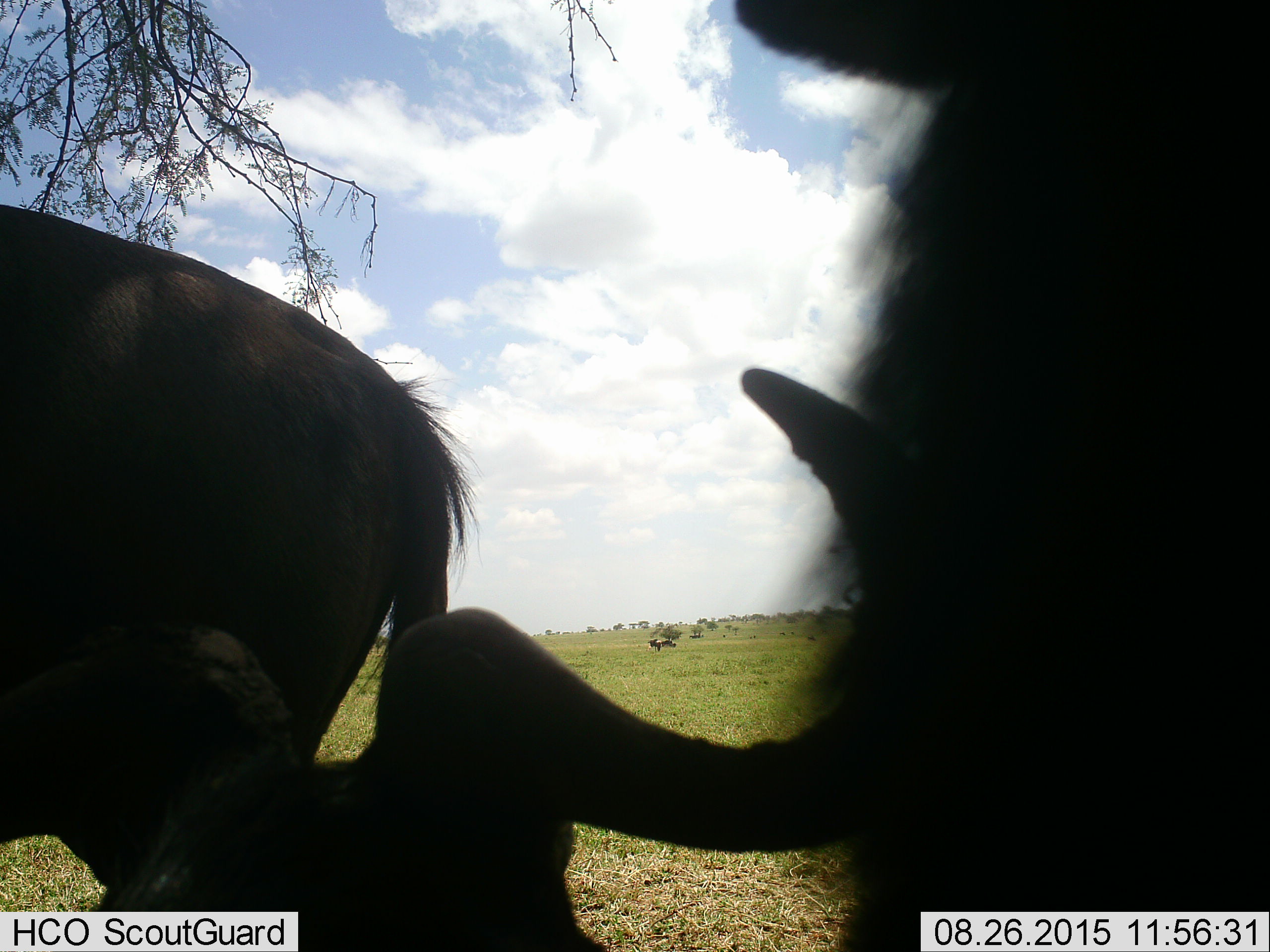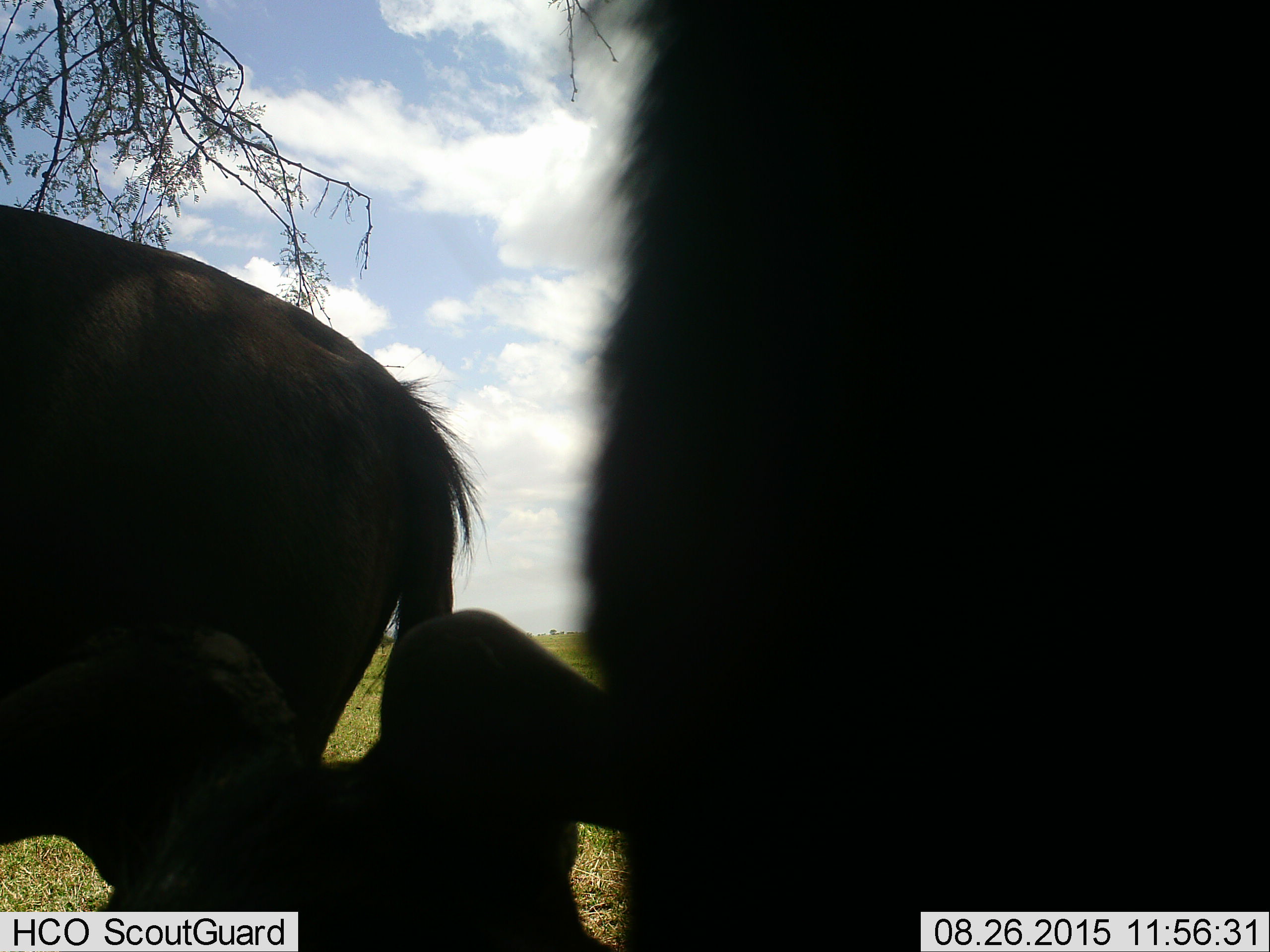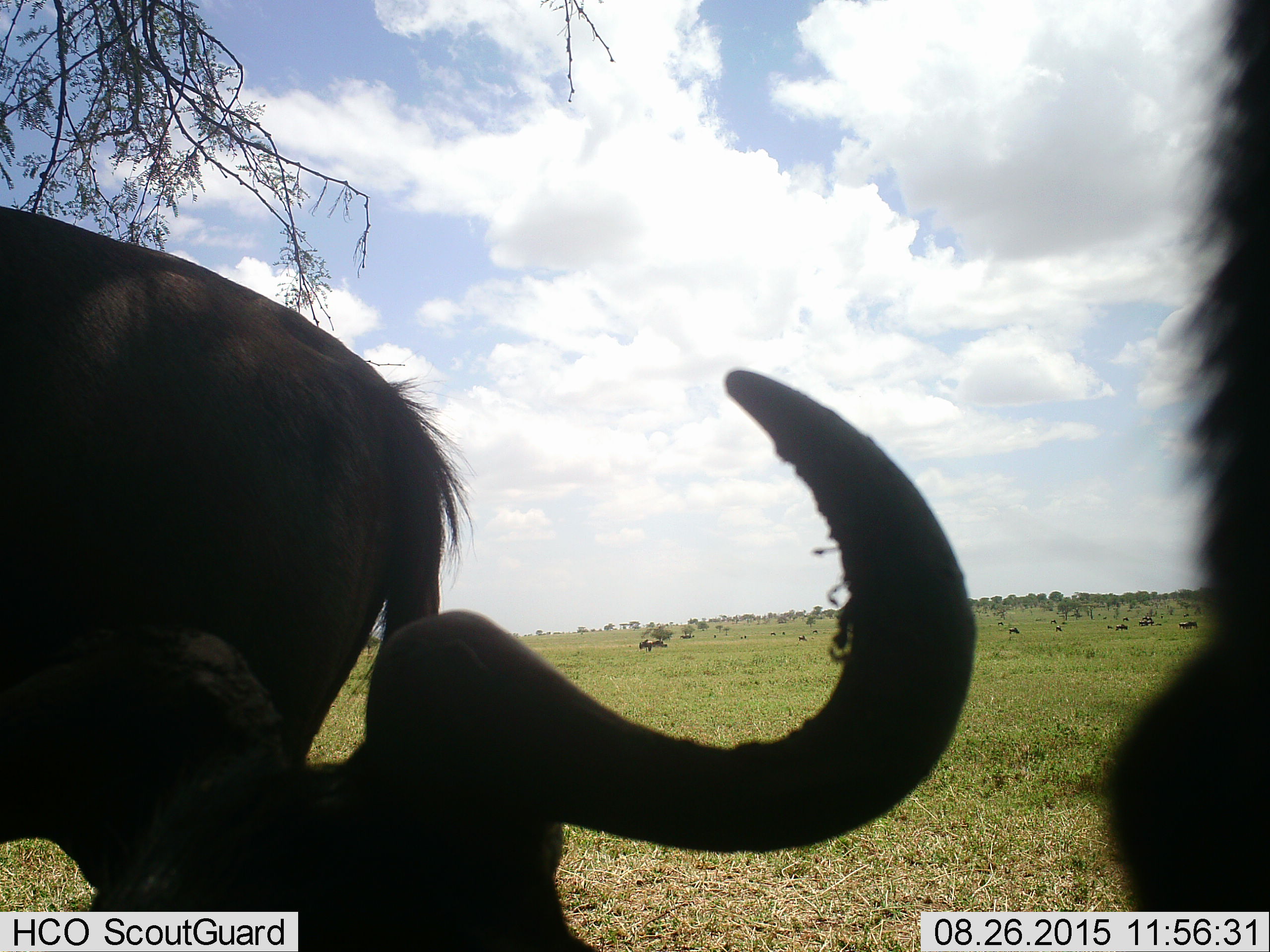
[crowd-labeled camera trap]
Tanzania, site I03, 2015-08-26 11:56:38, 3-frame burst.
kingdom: Animalia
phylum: Chordata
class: Mammalia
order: Artiodactyla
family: Bovidae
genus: Connochaetes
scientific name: Connochaetes taurinus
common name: blue wildebeest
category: wildebeest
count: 3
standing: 89%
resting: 22%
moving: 22%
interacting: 11%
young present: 11%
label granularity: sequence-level